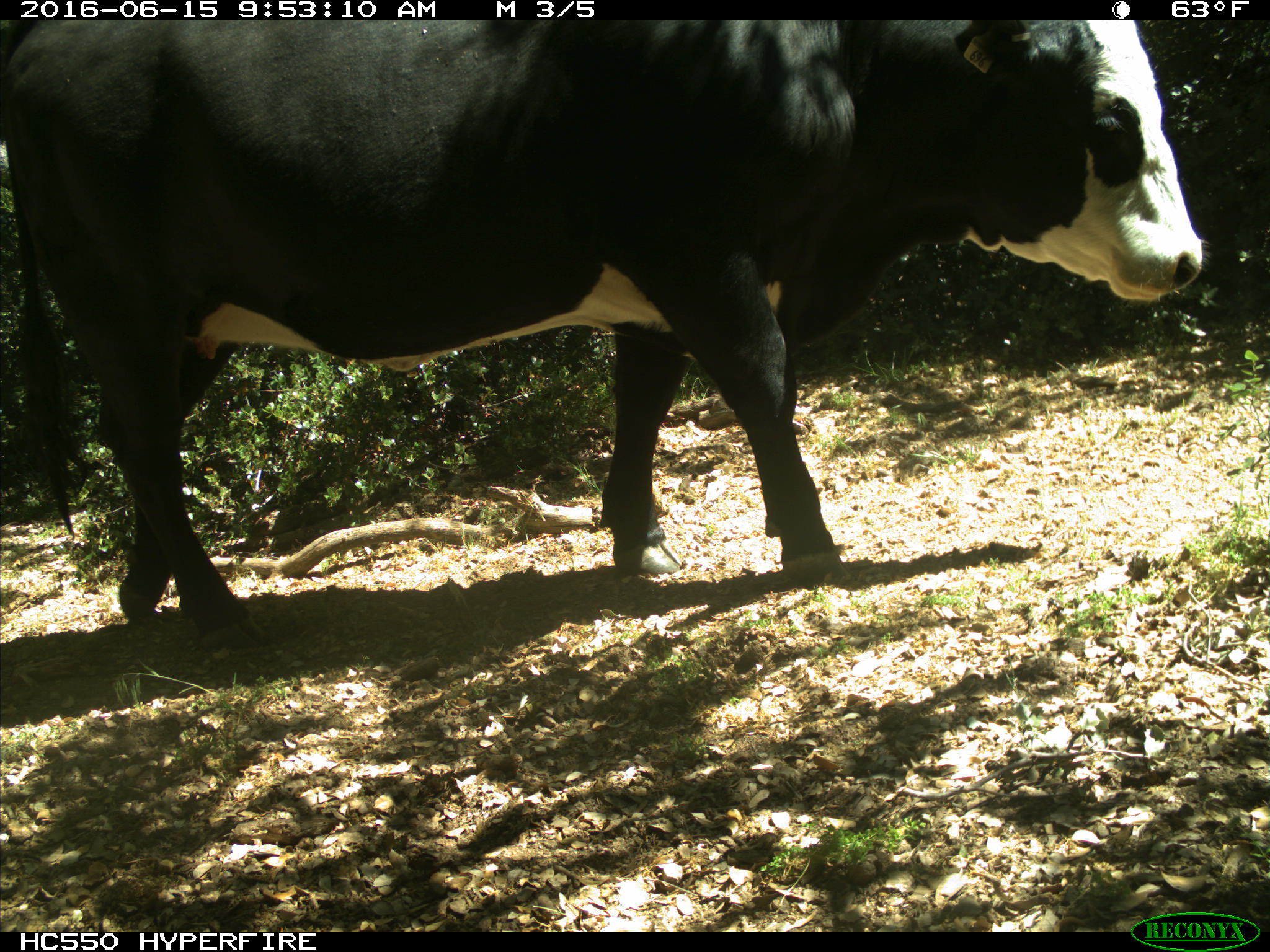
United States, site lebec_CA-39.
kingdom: Animalia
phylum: Chordata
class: Mammalia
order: Artiodactyla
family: Bovidae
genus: Bos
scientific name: Bos taurus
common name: domestic cow